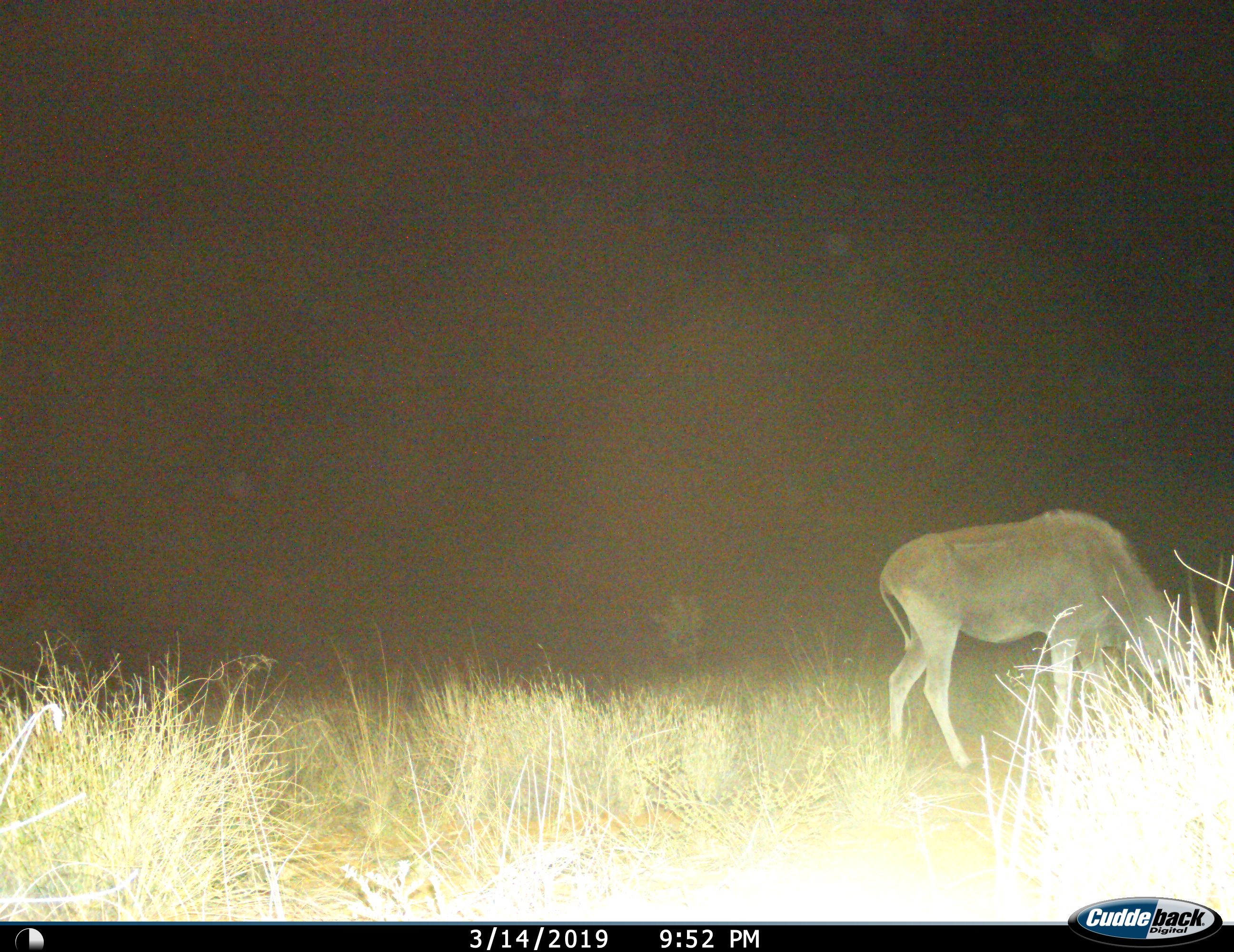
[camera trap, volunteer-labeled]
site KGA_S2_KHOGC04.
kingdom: Animalia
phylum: Chordata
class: Mammalia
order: Artiodactyla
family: Bovidae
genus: Tragelaphus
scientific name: Tragelaphus oryx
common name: eland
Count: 1.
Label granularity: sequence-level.